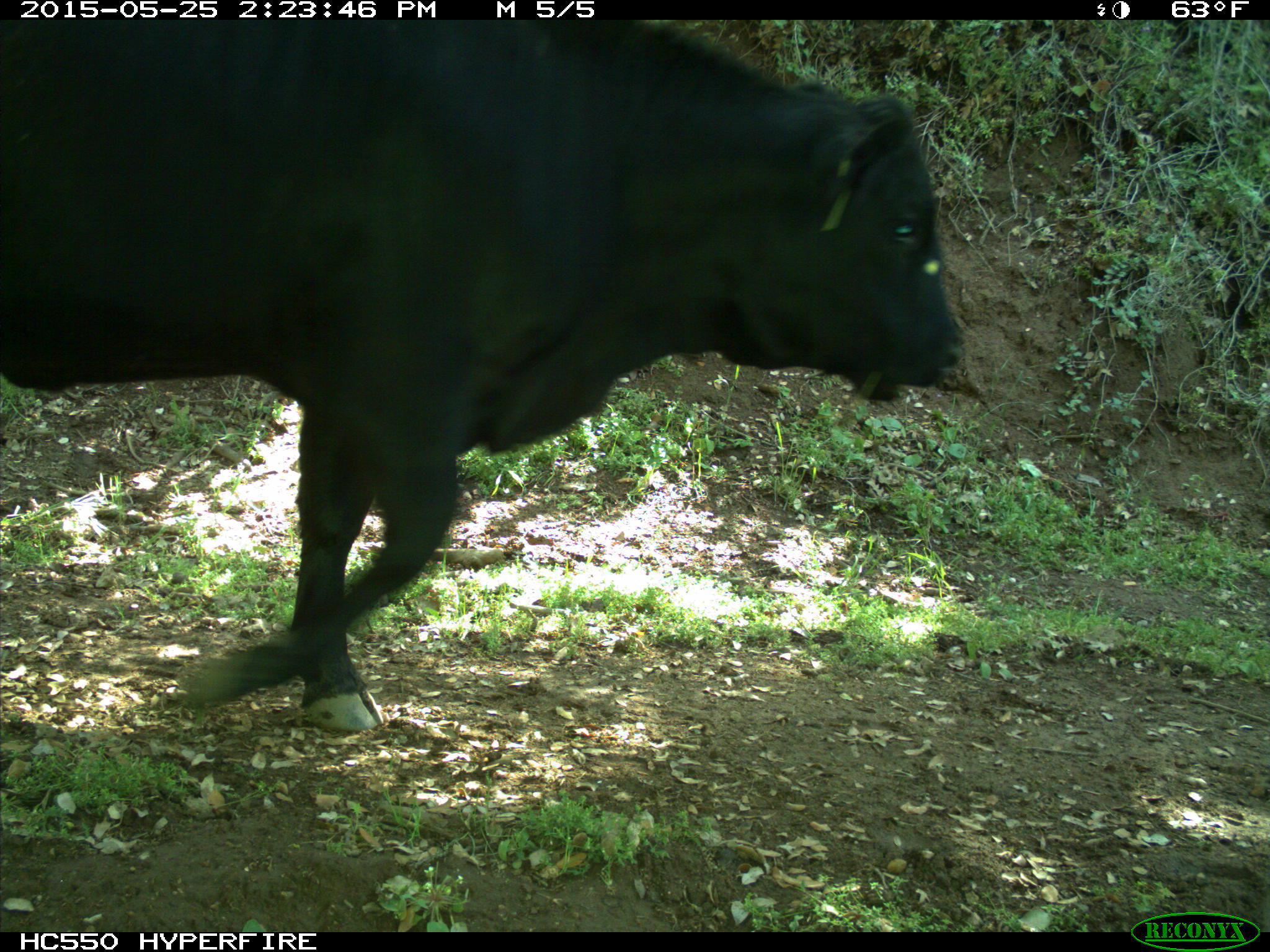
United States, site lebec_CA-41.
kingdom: Animalia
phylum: Chordata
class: Mammalia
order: Artiodactyla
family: Bovidae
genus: Bos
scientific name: Bos taurus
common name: domestic cow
Bos taurus (domestic cow).